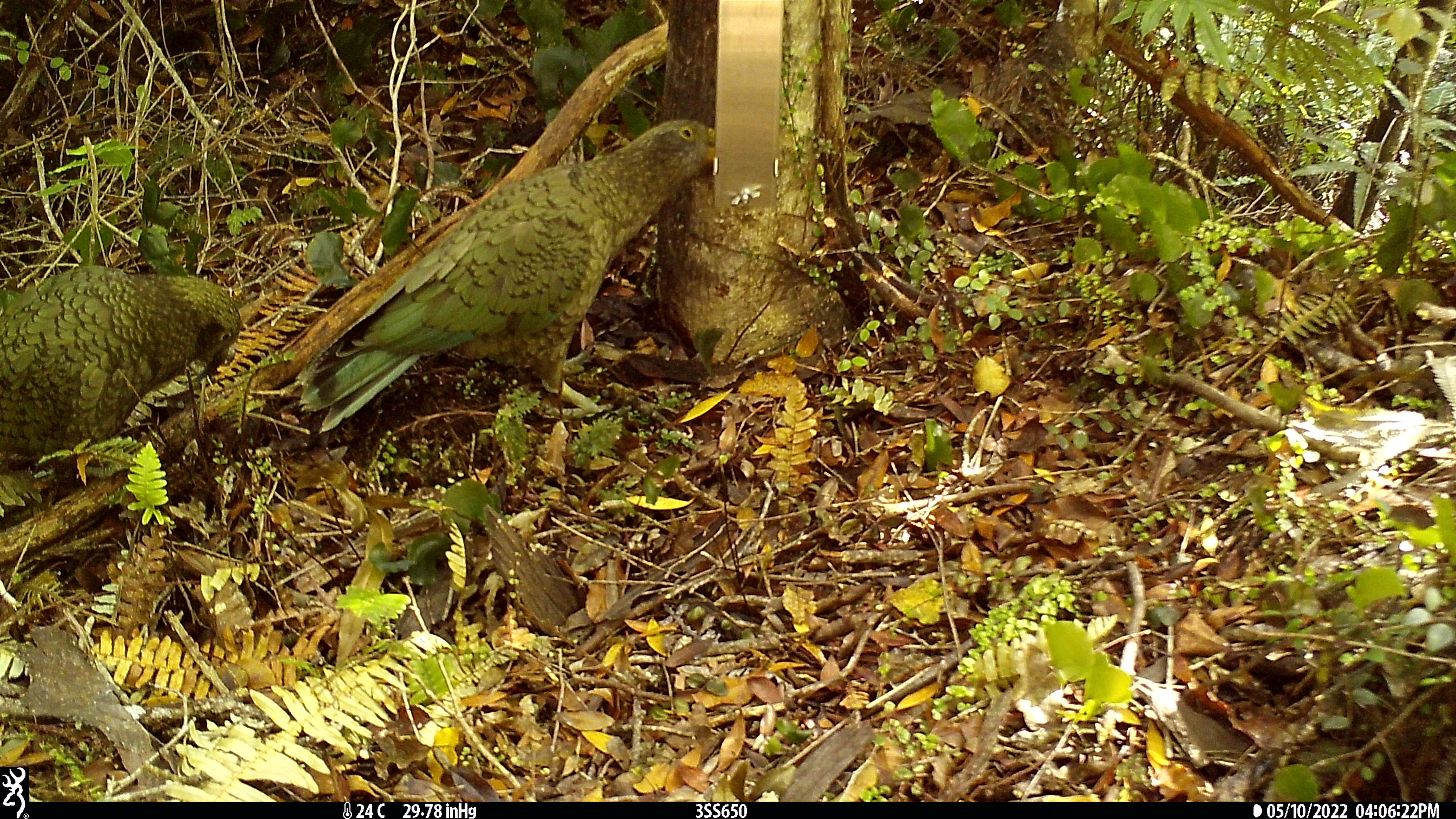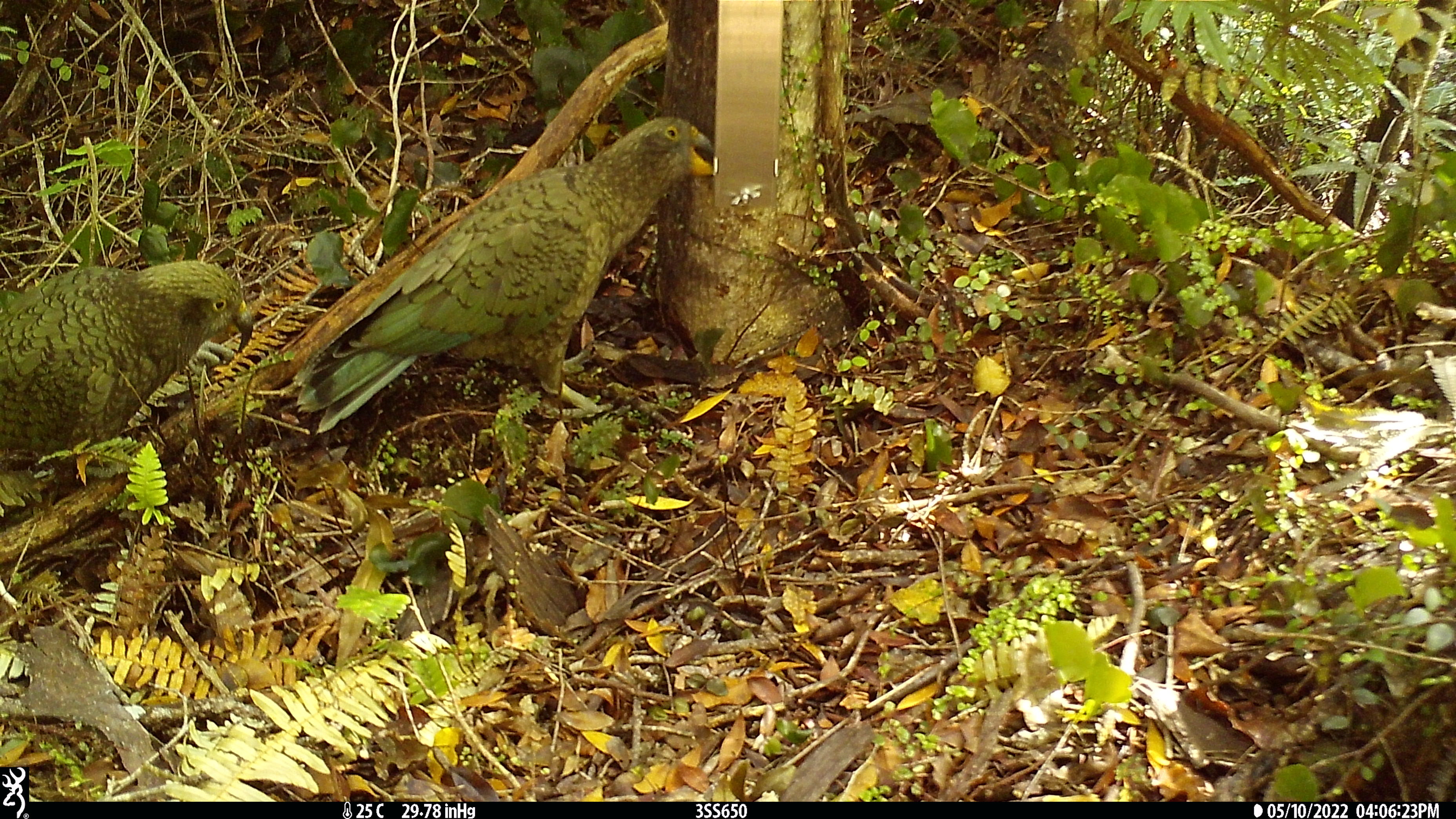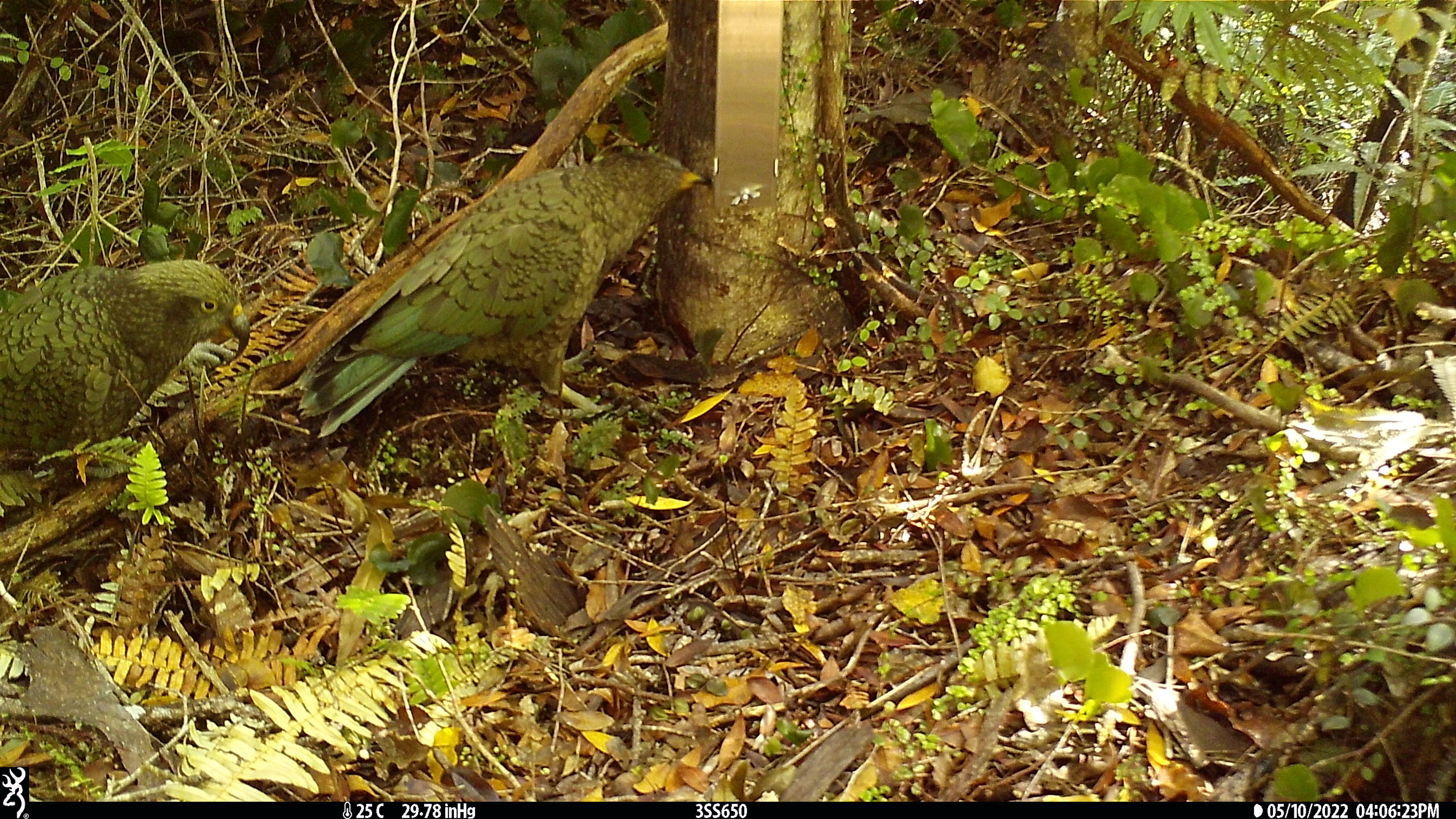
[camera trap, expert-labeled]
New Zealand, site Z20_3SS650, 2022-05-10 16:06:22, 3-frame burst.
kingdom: Animalia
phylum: Chordata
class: Aves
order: Psittaciformes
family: Strigopidae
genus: Nestor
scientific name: Nestor notabilis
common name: kea